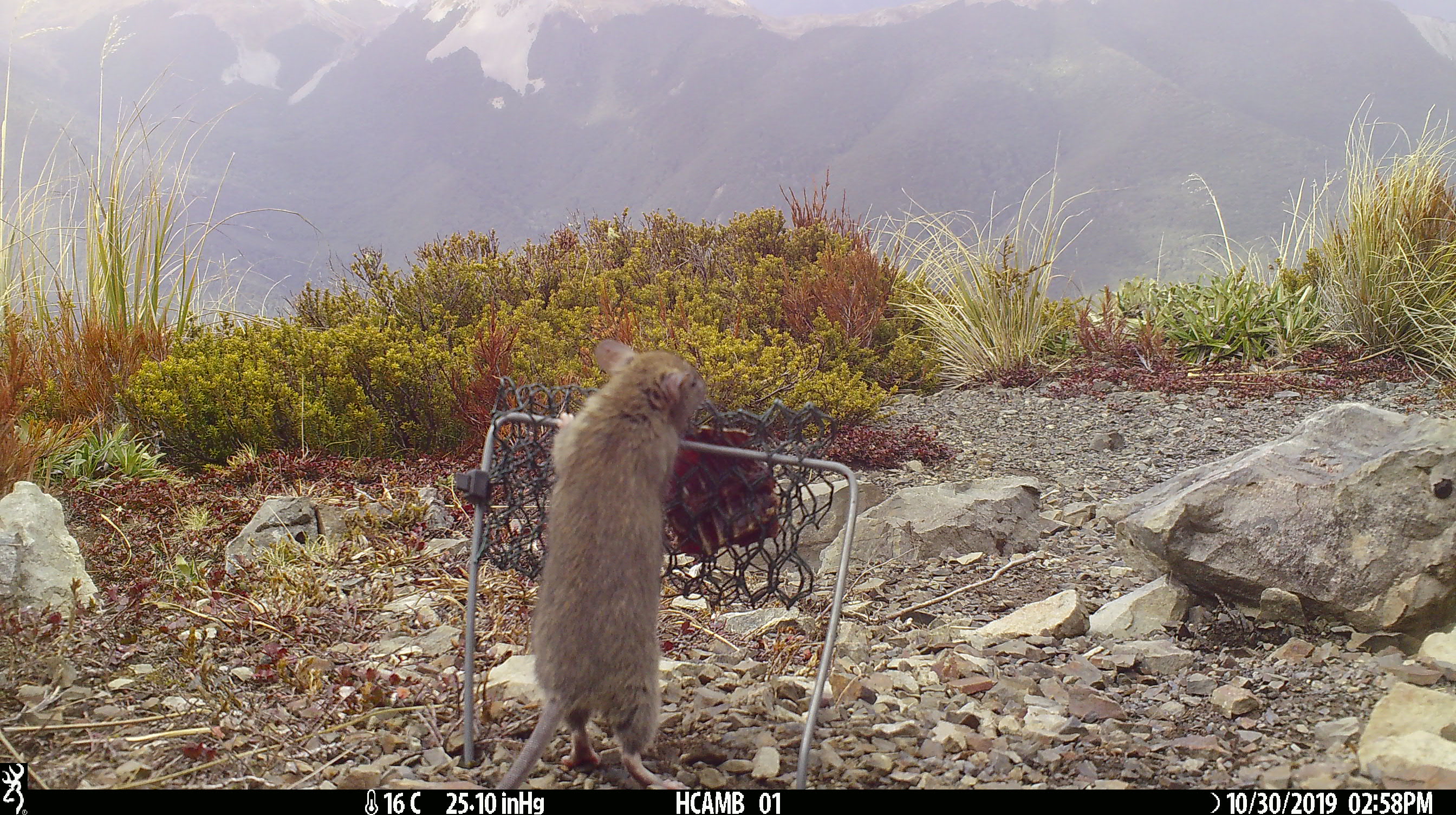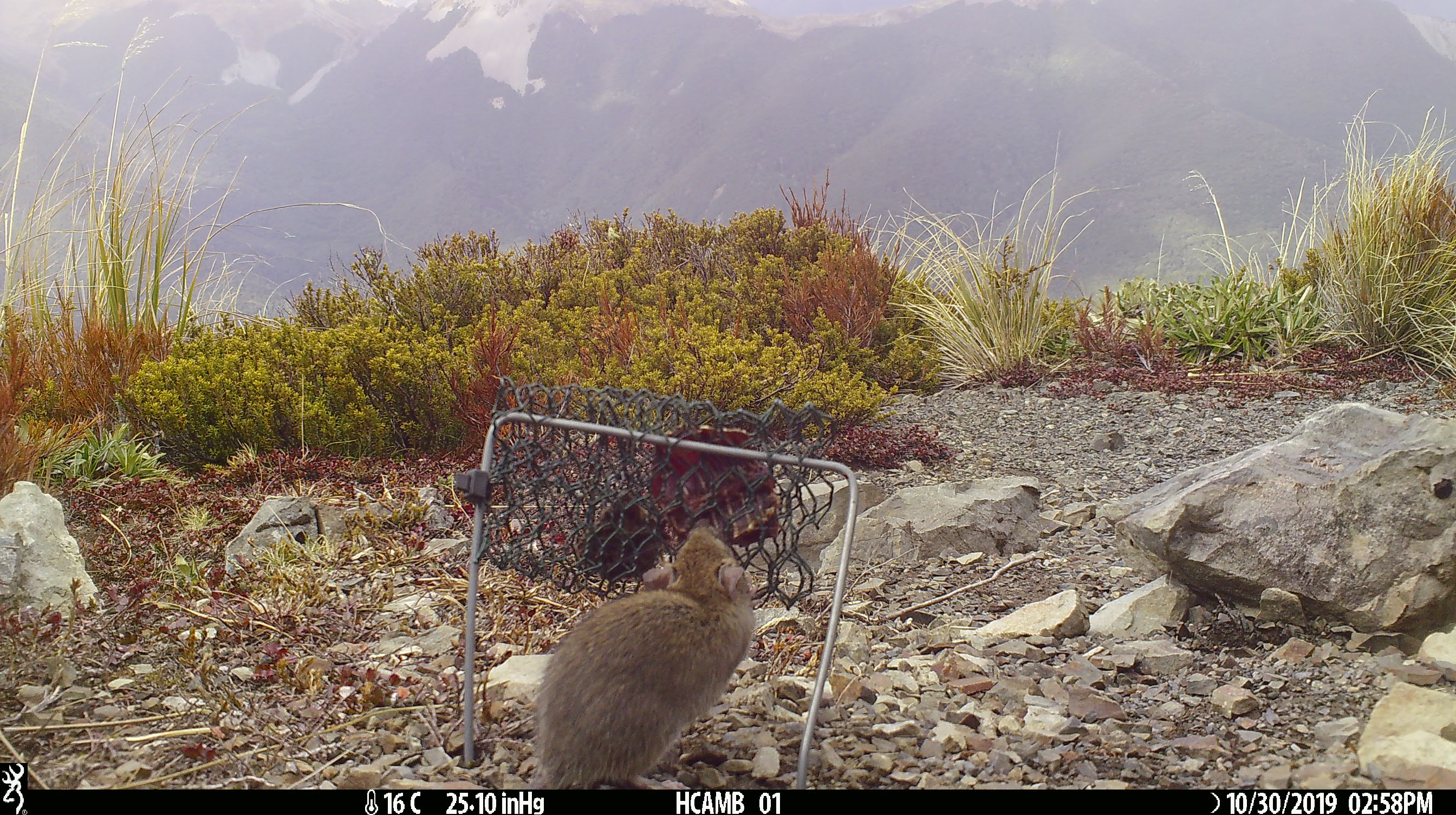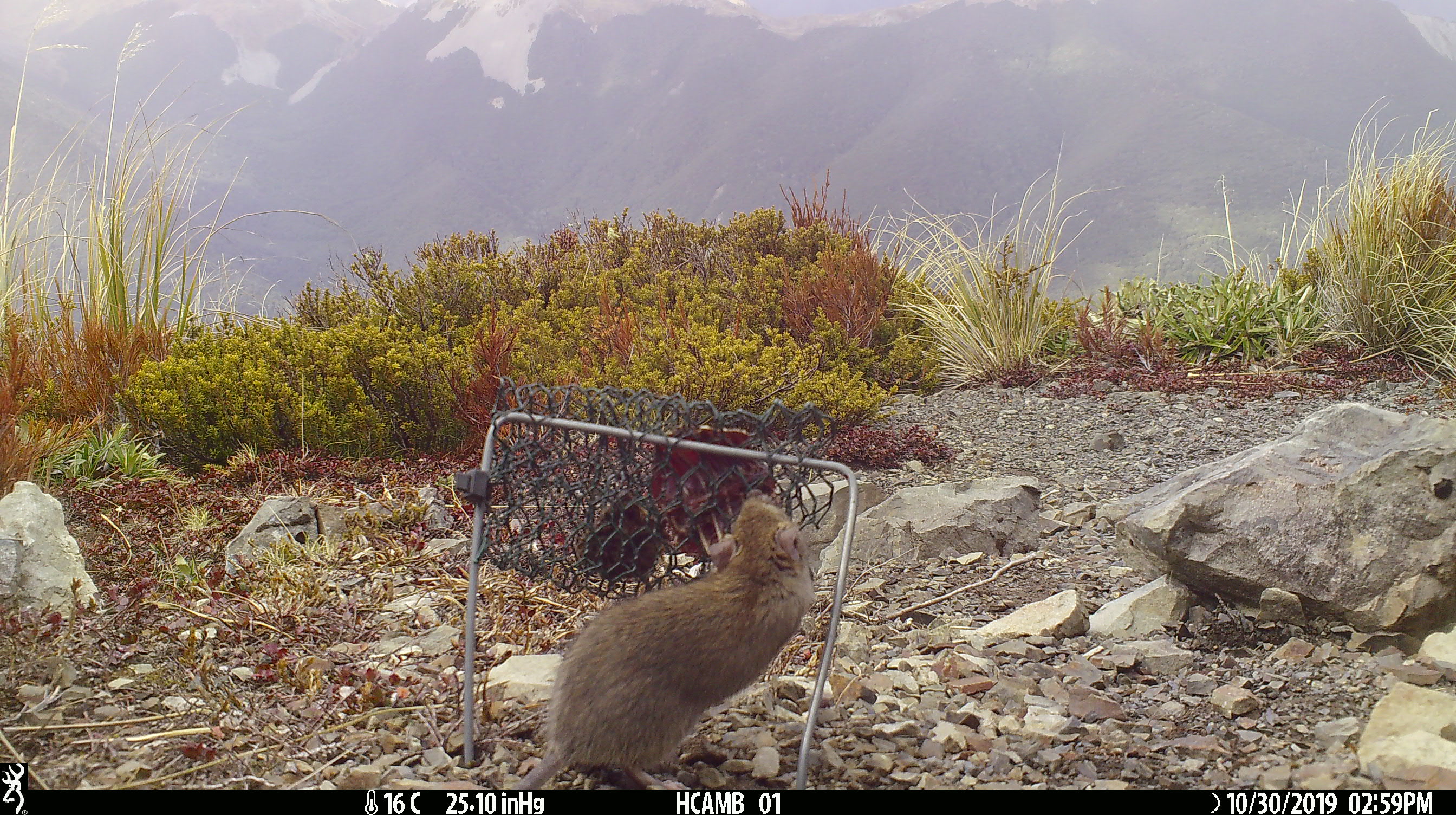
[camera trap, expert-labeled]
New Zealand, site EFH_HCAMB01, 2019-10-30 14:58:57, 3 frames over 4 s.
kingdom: Animalia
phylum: Chordata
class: Mammalia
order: Rodentia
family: Muridae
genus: Mus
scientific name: Mus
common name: mouse